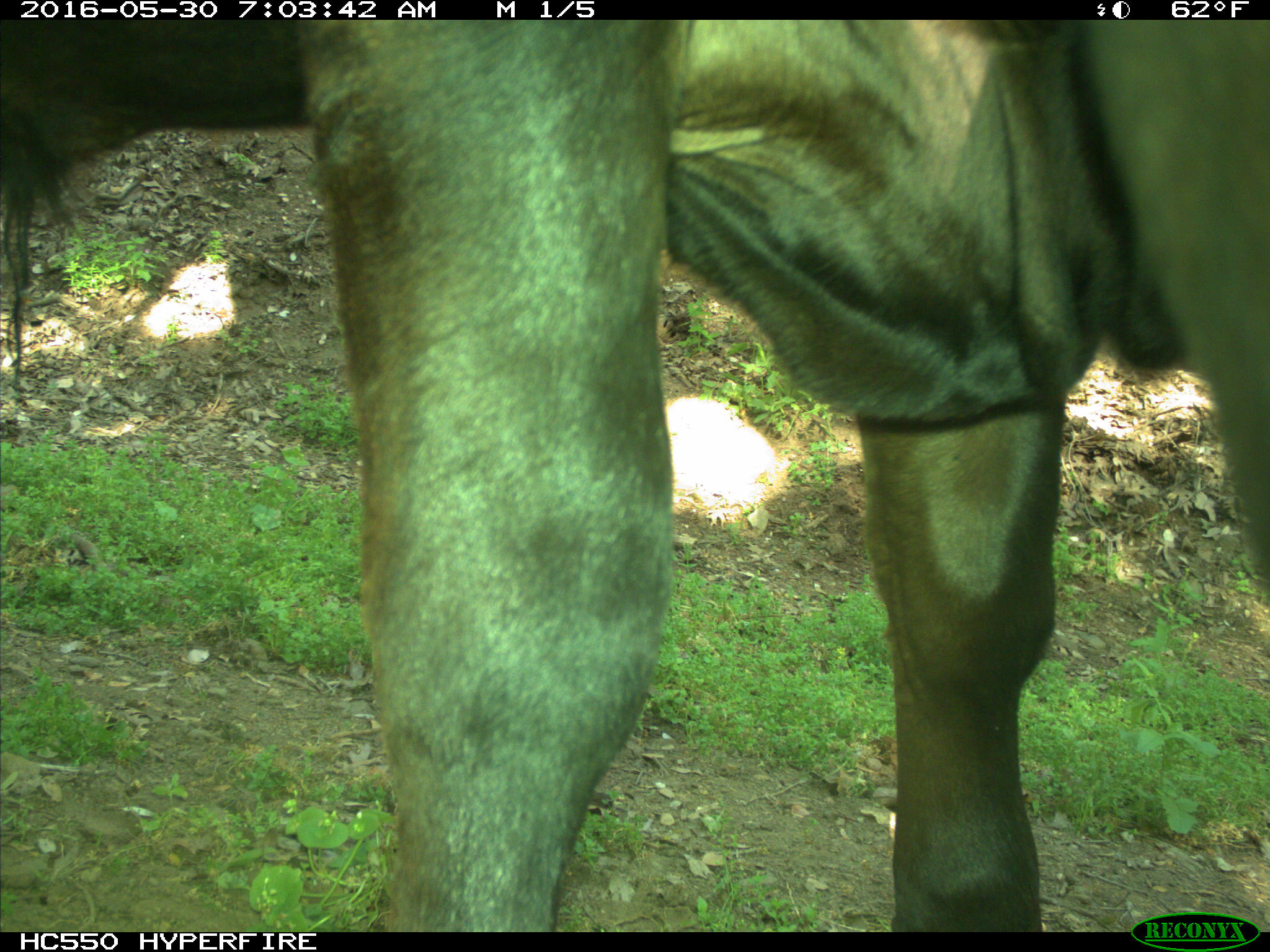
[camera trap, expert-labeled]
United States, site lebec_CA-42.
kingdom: Animalia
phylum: Chordata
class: Mammalia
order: Artiodactyla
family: Bovidae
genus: Bos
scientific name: Bos taurus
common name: domestic cow